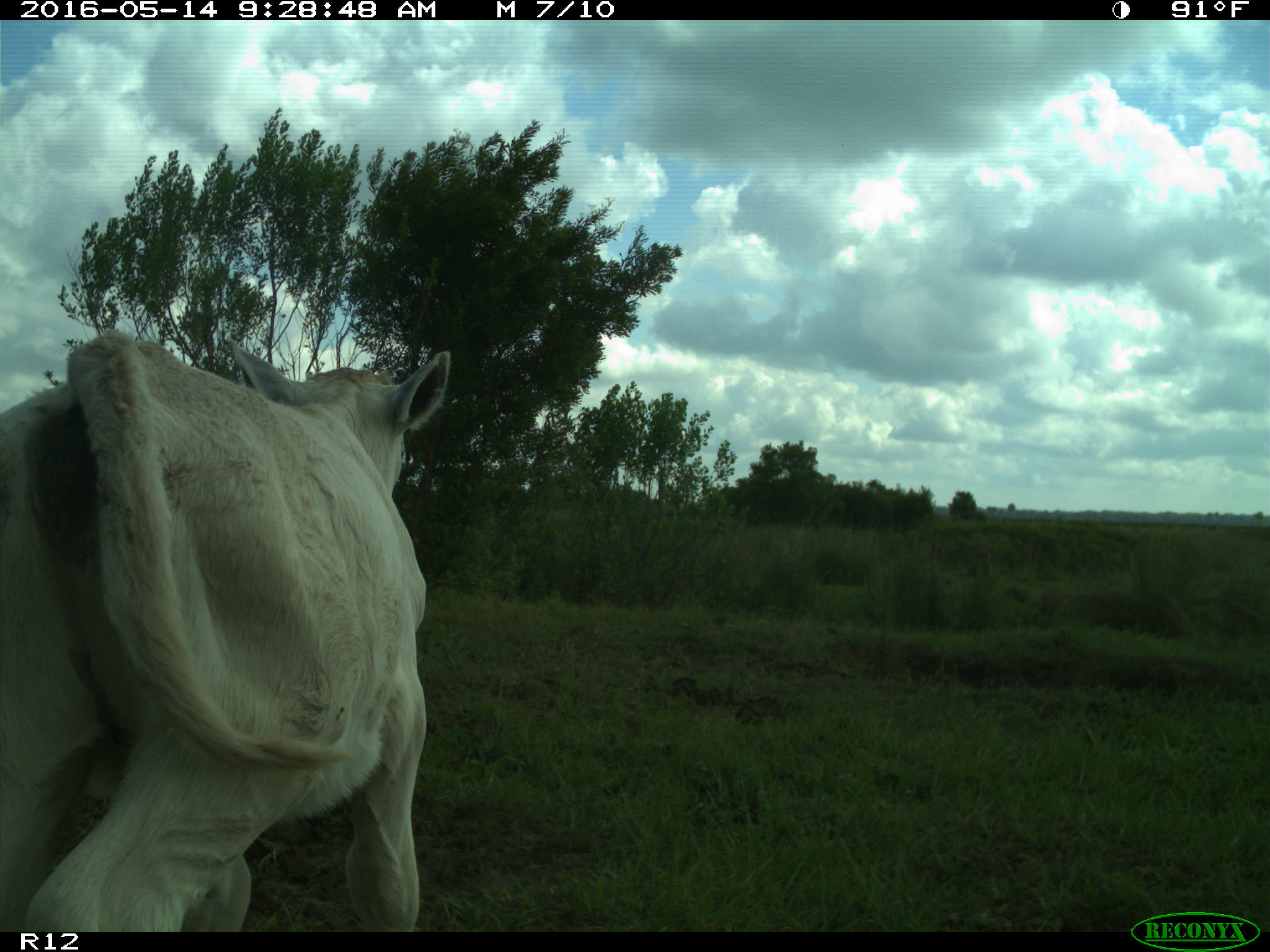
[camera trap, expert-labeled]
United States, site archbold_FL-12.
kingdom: Animalia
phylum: Chordata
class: Mammalia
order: Artiodactyla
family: Bovidae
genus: Bos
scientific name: Bos taurus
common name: domestic cow